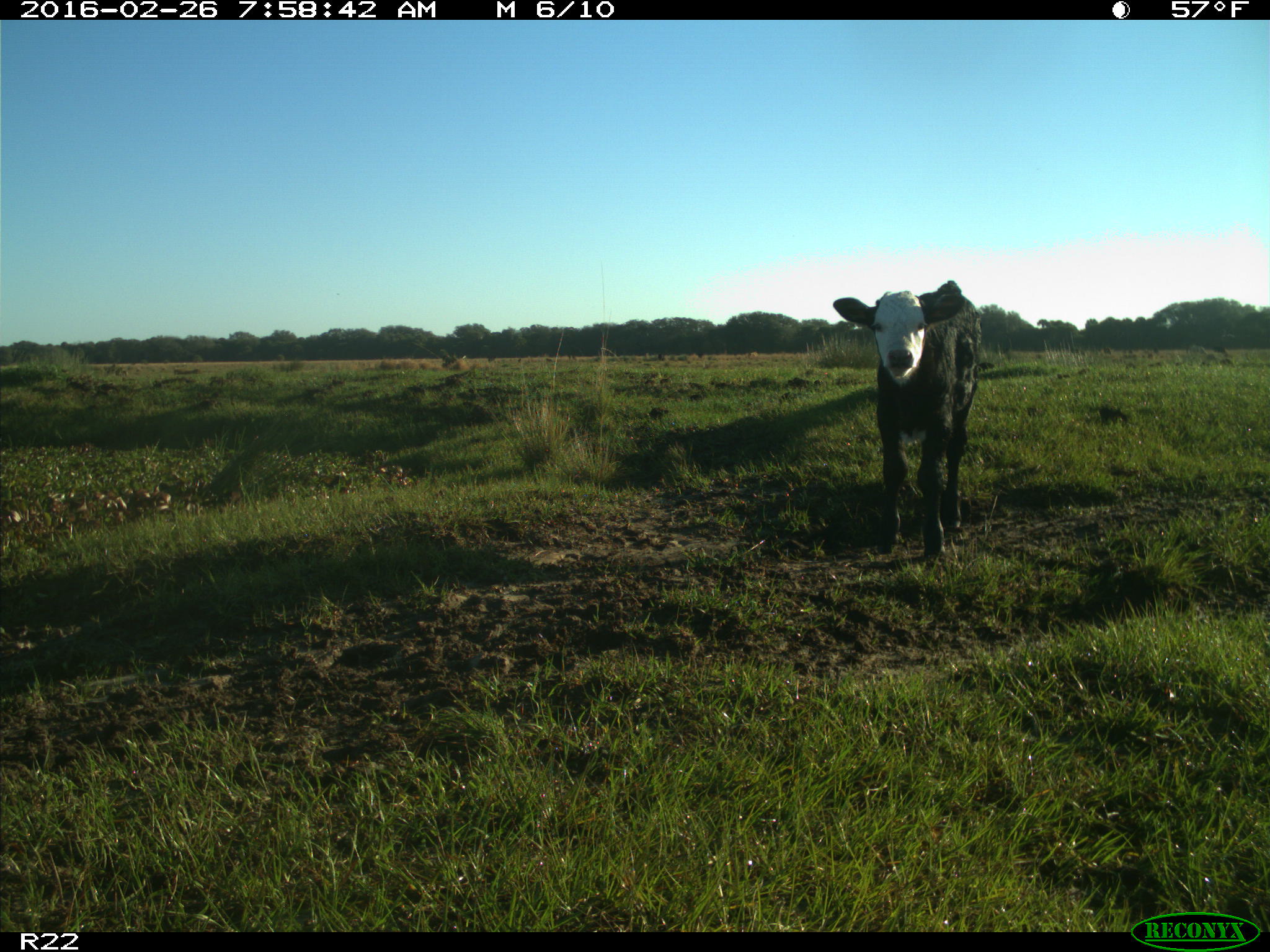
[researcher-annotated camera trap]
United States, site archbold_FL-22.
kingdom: Animalia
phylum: Chordata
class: Mammalia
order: Artiodactyla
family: Bovidae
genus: Bos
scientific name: Bos taurus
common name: domestic cow